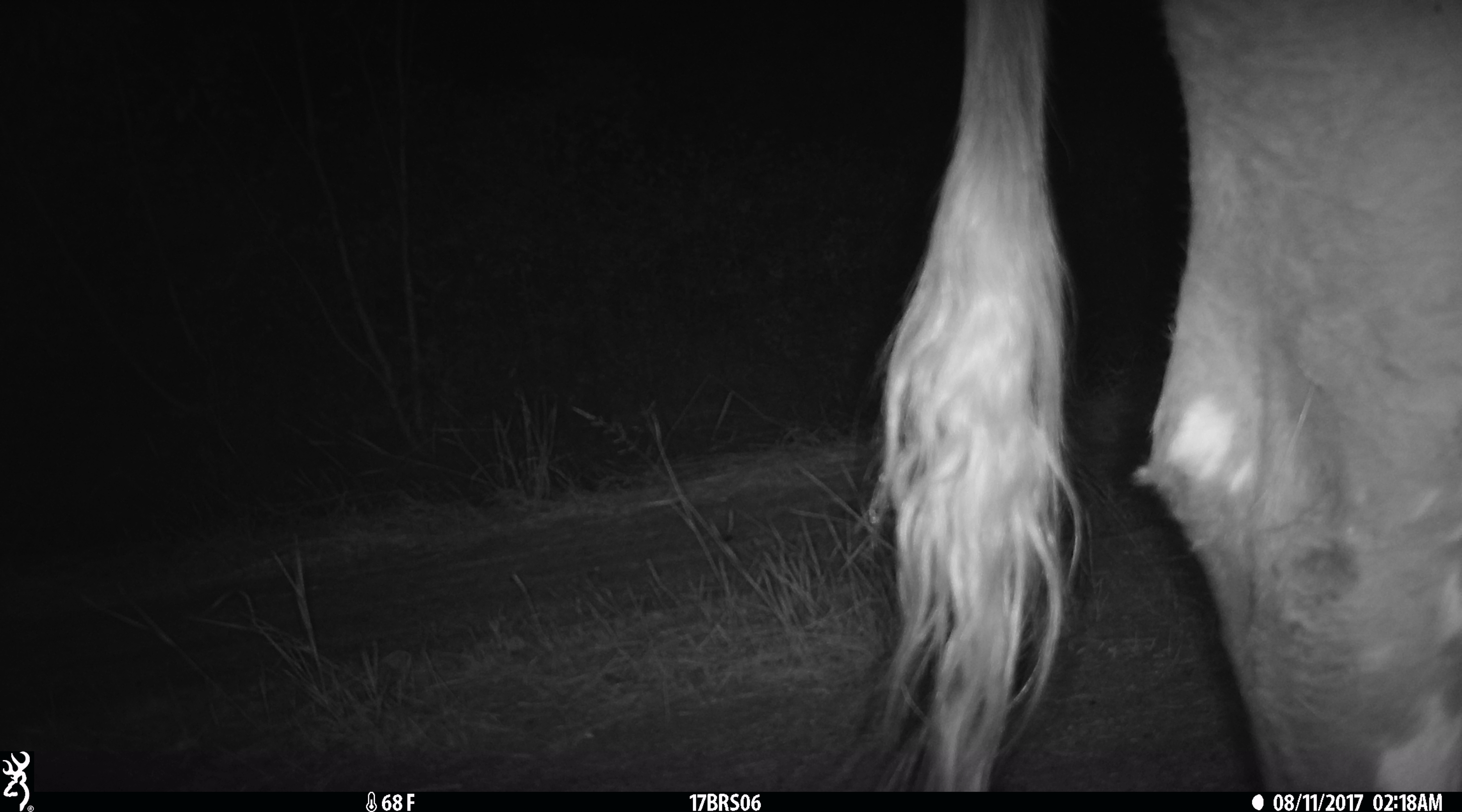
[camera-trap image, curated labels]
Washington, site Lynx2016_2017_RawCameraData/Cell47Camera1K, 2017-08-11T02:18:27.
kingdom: Animalia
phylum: Chordata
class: Mammalia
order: Artiodactyla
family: Bovidae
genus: Bos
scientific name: Bos taurus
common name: domestic cattle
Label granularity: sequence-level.